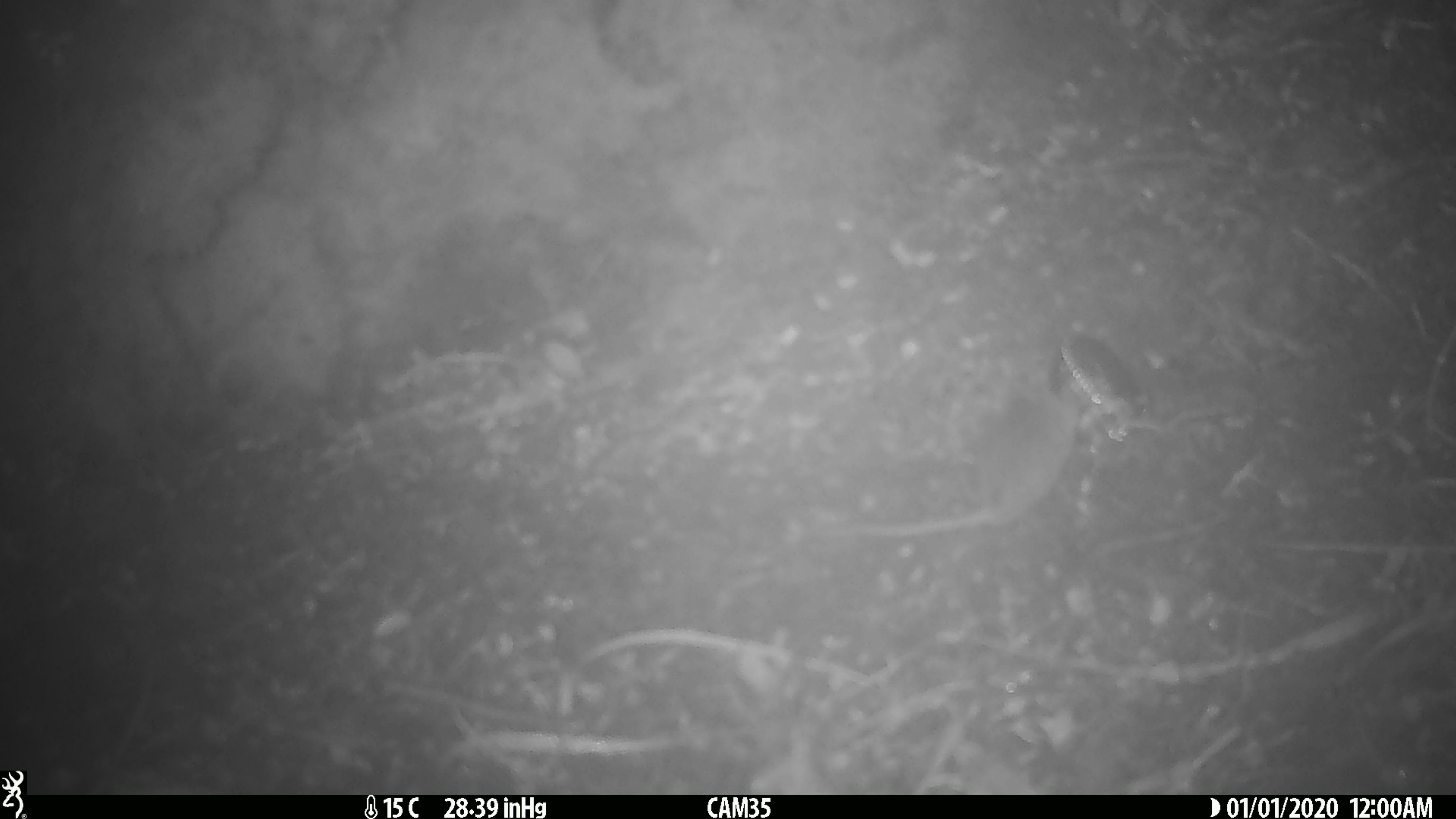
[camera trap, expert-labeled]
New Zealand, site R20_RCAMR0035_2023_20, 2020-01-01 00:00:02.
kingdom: Animalia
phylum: Chordata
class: Mammalia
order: Rodentia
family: Muridae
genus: Mus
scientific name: Mus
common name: mouse